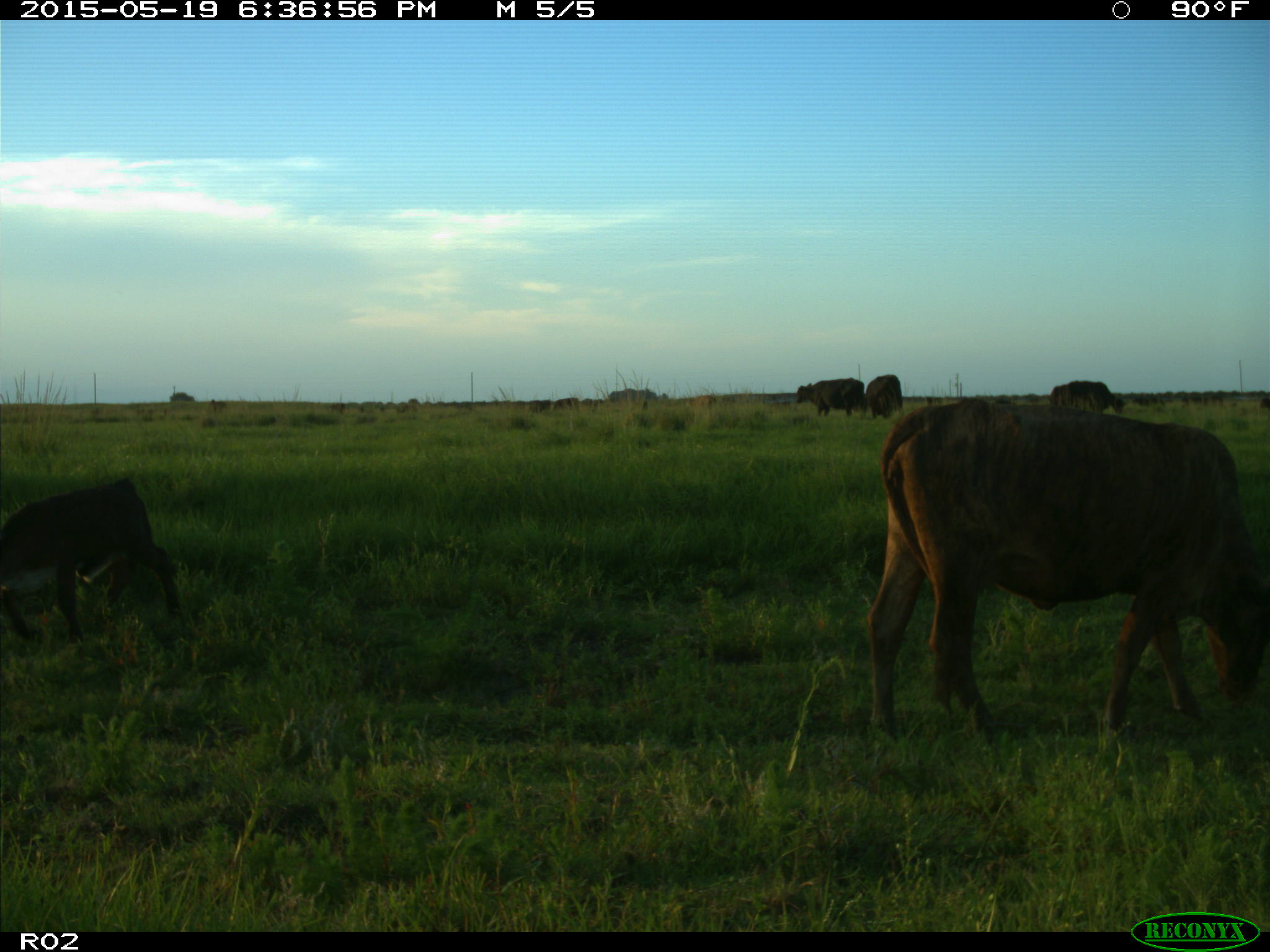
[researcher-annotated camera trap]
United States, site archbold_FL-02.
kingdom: Animalia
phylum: Chordata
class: Mammalia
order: Artiodactyla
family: Bovidae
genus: Bos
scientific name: Bos taurus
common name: domestic cow